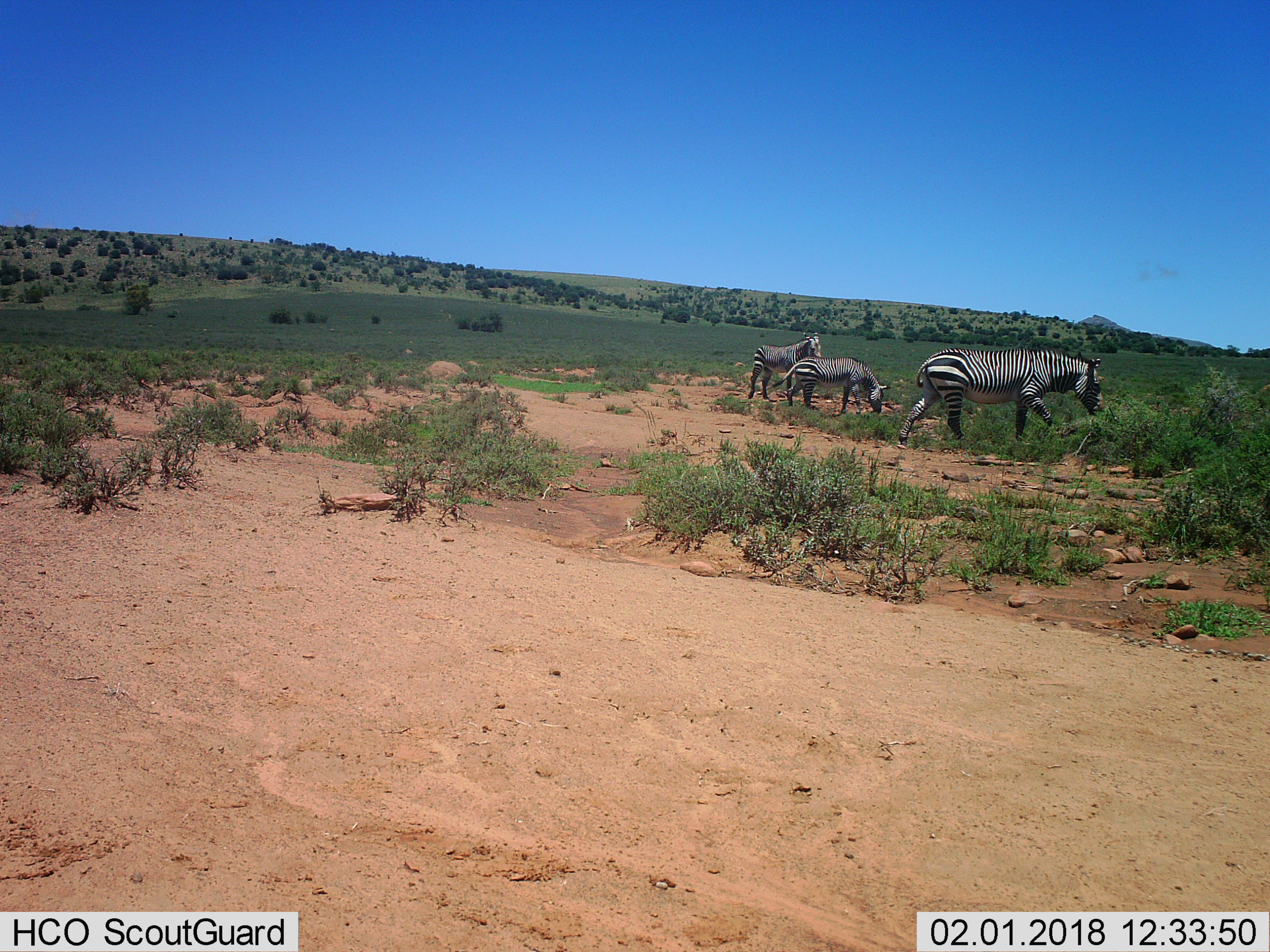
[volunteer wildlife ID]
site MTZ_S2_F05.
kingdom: Animalia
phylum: Chordata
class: Mammalia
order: Perissodactyla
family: Equidae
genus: Equus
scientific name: Equus zebra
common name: mountain zebra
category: zebramountain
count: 3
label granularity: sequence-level